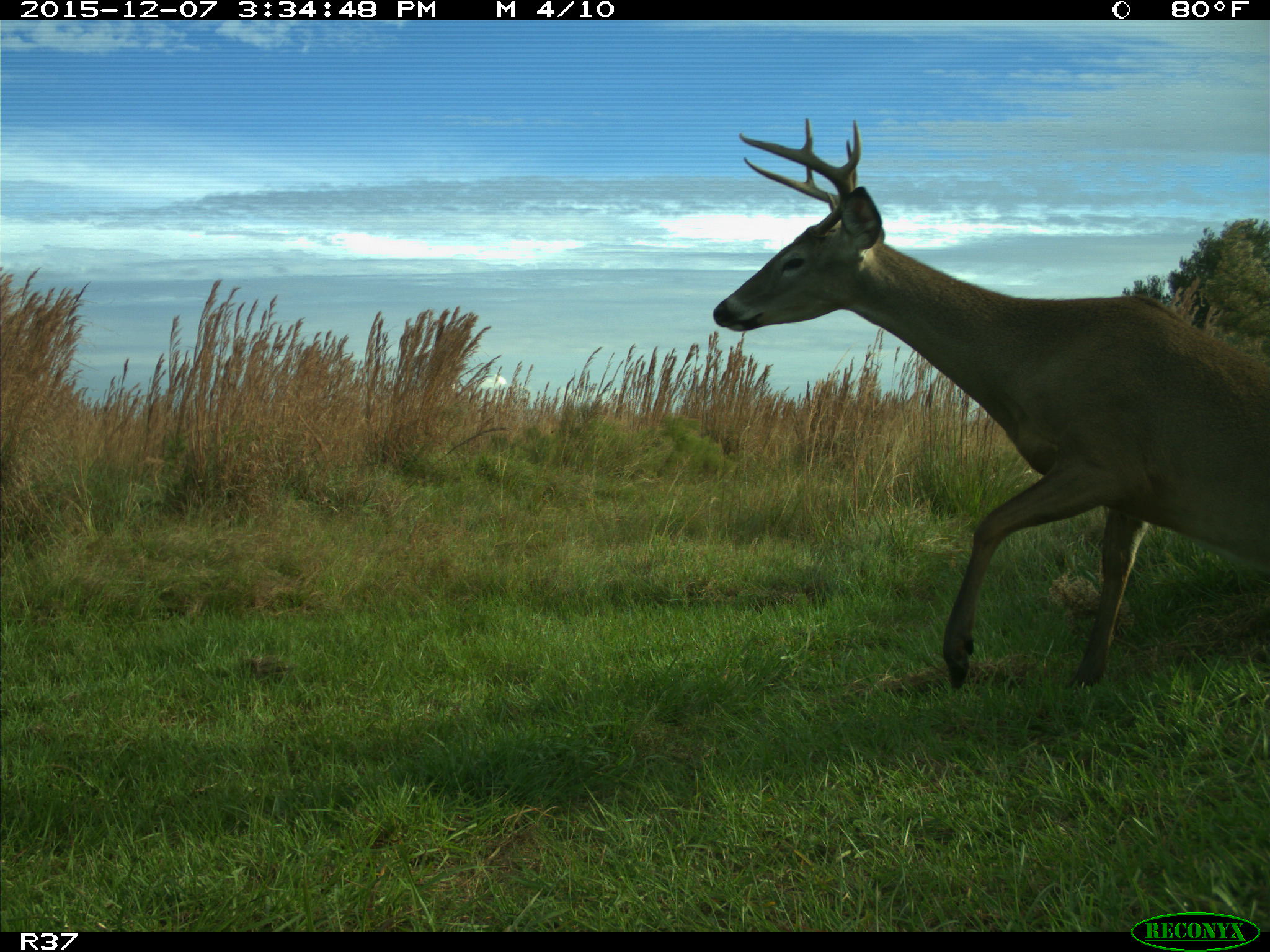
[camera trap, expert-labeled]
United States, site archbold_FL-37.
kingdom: Animalia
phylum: Chordata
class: Mammalia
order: Artiodactyla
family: Cervidae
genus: Odocoileus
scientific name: Odocoileus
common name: deer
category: unidentified deer